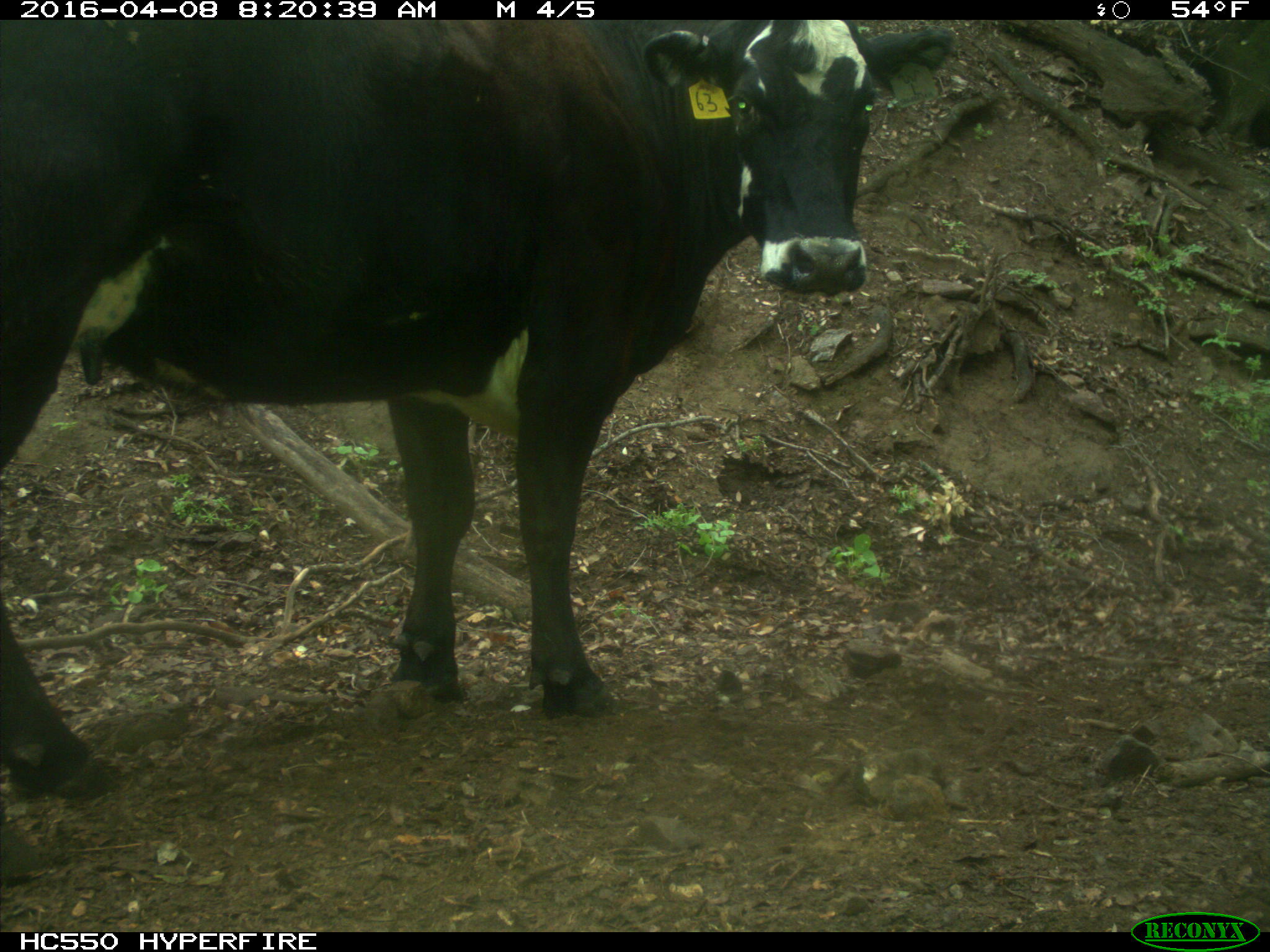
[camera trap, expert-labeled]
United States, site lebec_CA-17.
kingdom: Animalia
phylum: Chordata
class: Mammalia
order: Artiodactyla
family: Bovidae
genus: Bos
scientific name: Bos taurus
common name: domestic cow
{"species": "Bos taurus (domestic cow)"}